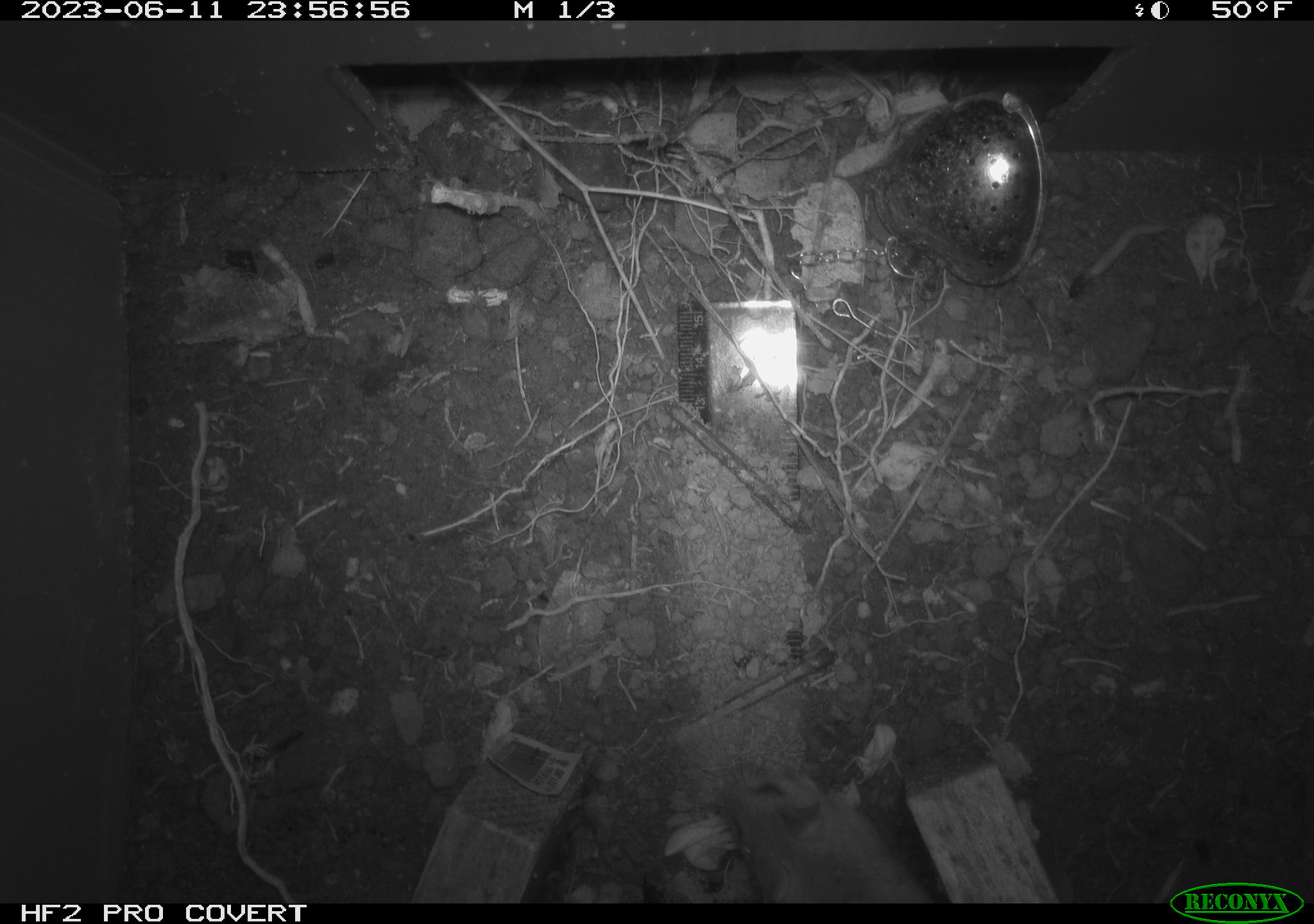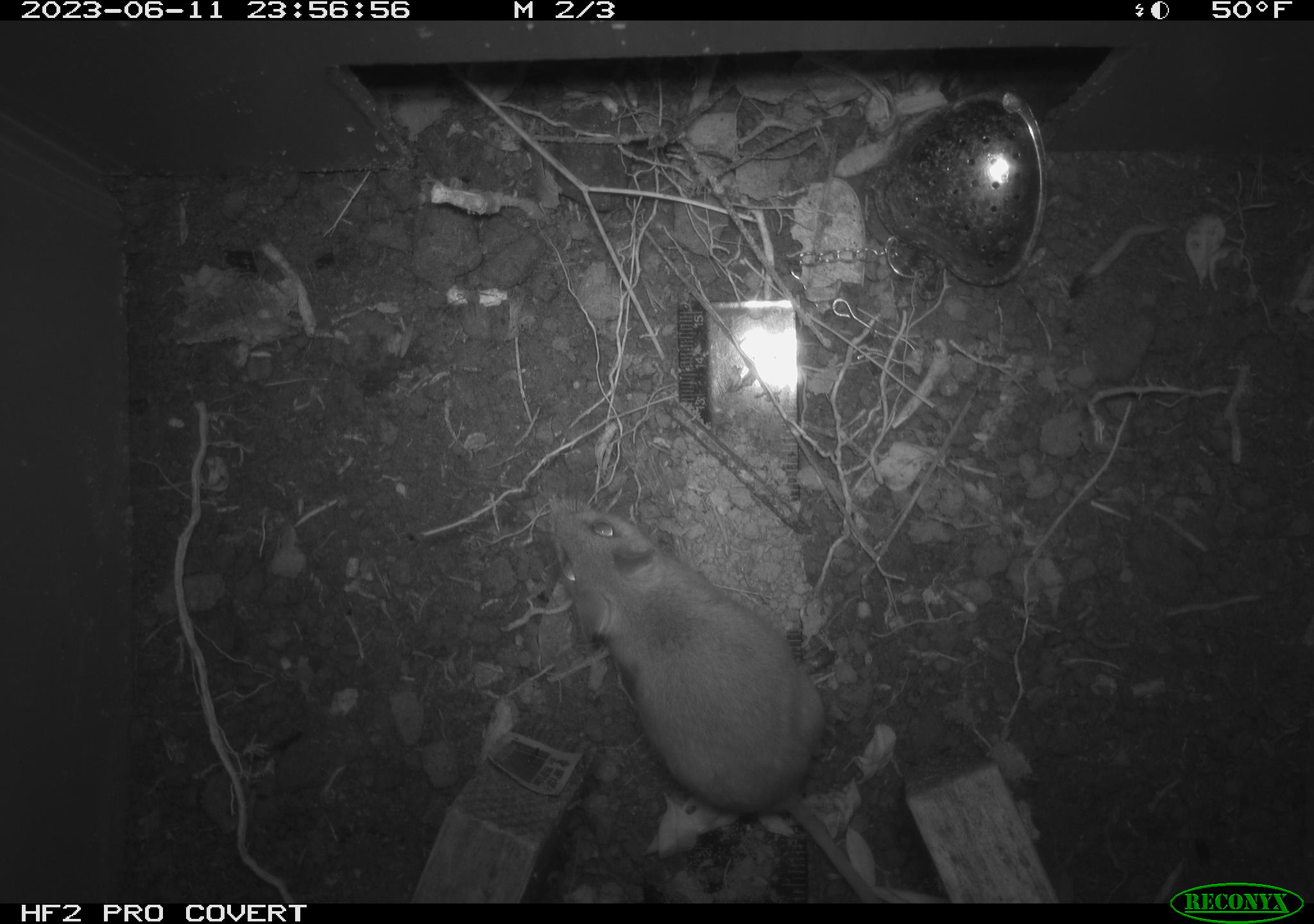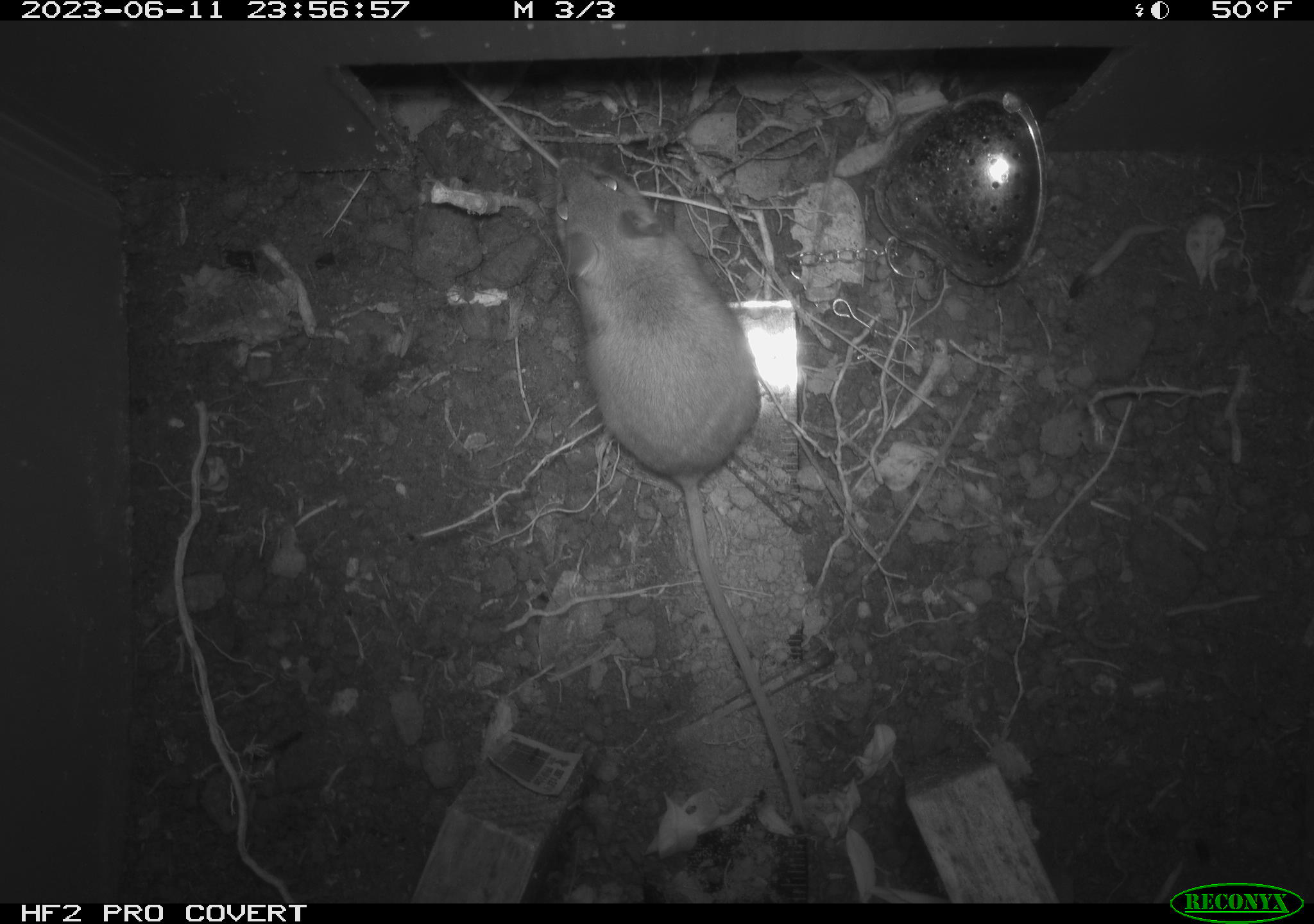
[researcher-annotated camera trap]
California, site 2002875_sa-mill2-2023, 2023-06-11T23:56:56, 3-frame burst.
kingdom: Animalia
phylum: Chordata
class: Mammalia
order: Rodentia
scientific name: Rodentia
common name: mouse species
Mouse species (Rodentia).